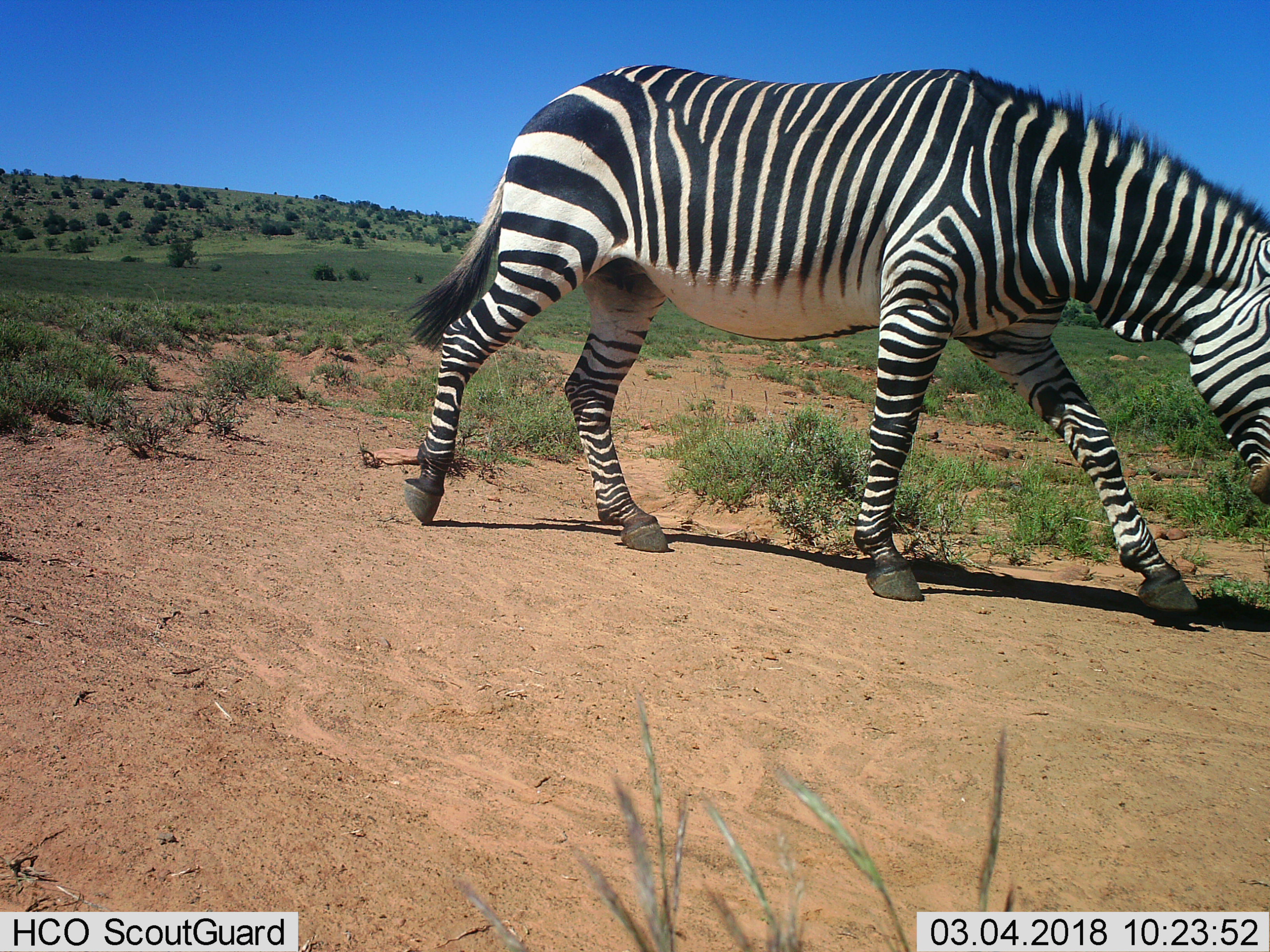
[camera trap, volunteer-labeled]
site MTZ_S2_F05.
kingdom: Animalia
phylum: Chordata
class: Mammalia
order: Perissodactyla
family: Equidae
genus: Equus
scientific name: Equus zebra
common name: mountain zebra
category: zebramountain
Zebramountain (mountain zebra) (Equus zebra), count 1. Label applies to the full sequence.